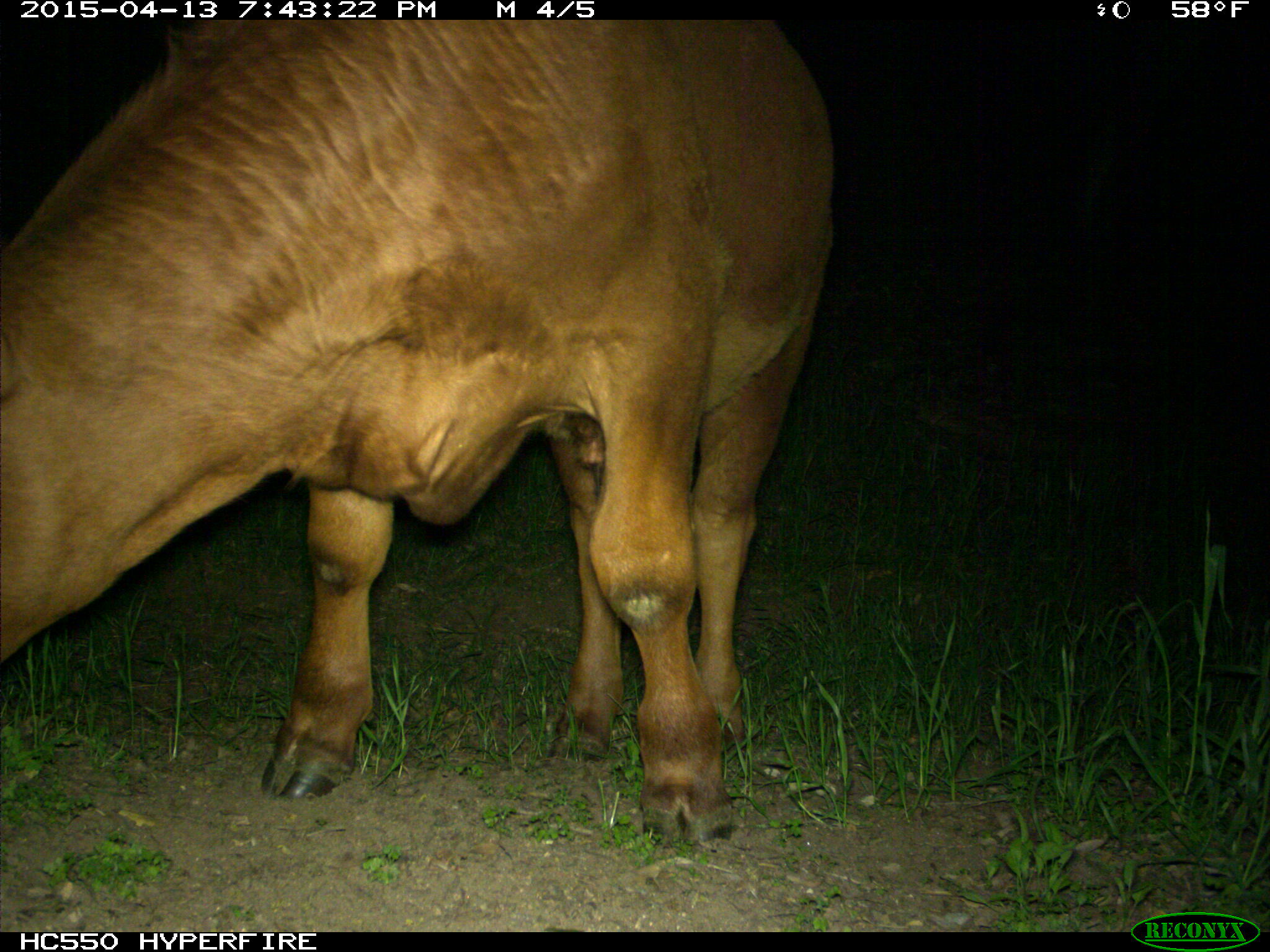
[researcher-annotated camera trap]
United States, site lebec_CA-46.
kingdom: Animalia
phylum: Chordata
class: Mammalia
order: Artiodactyla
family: Bovidae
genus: Bos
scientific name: Bos taurus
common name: domestic cow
Bos taurus (domestic cow).